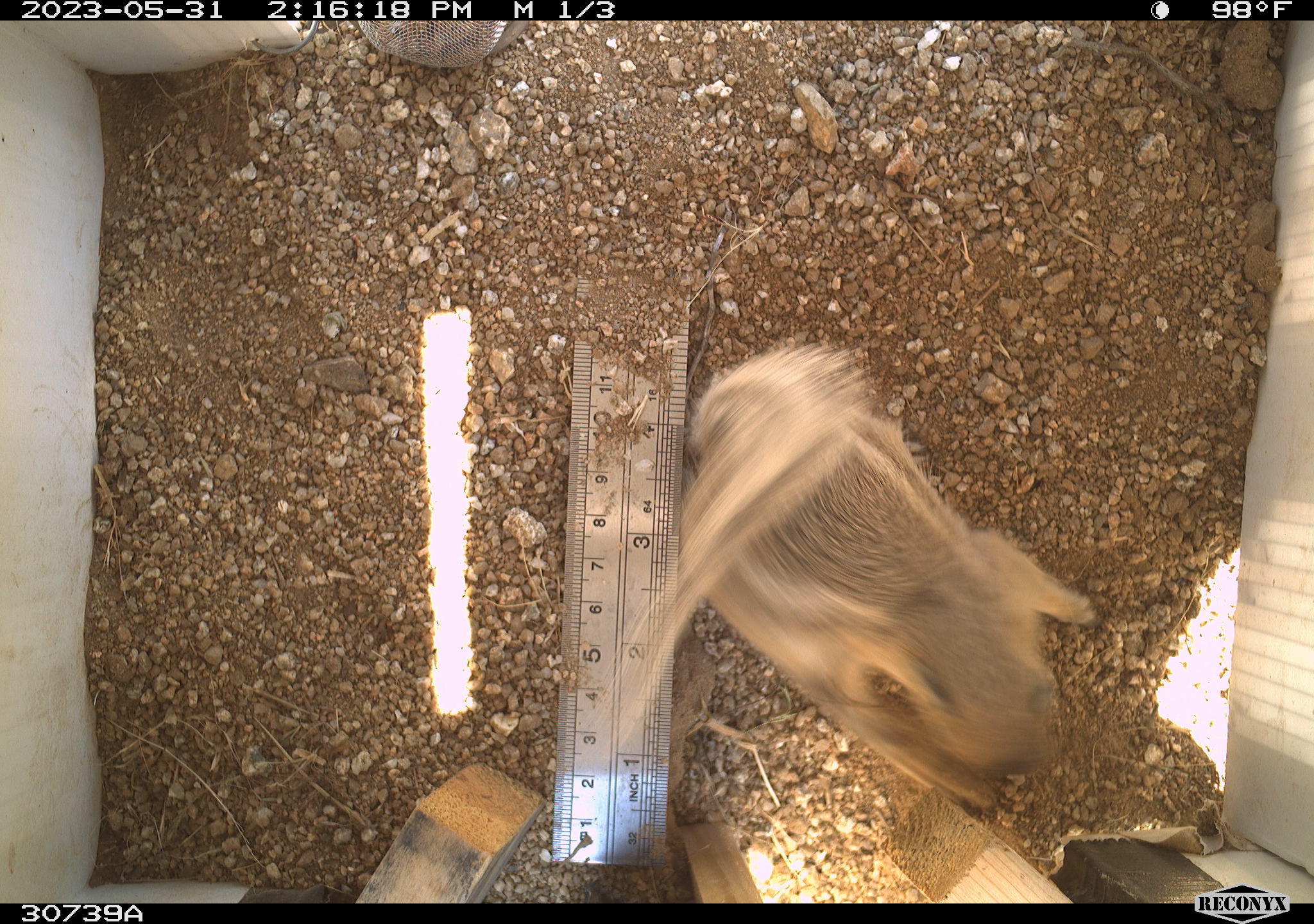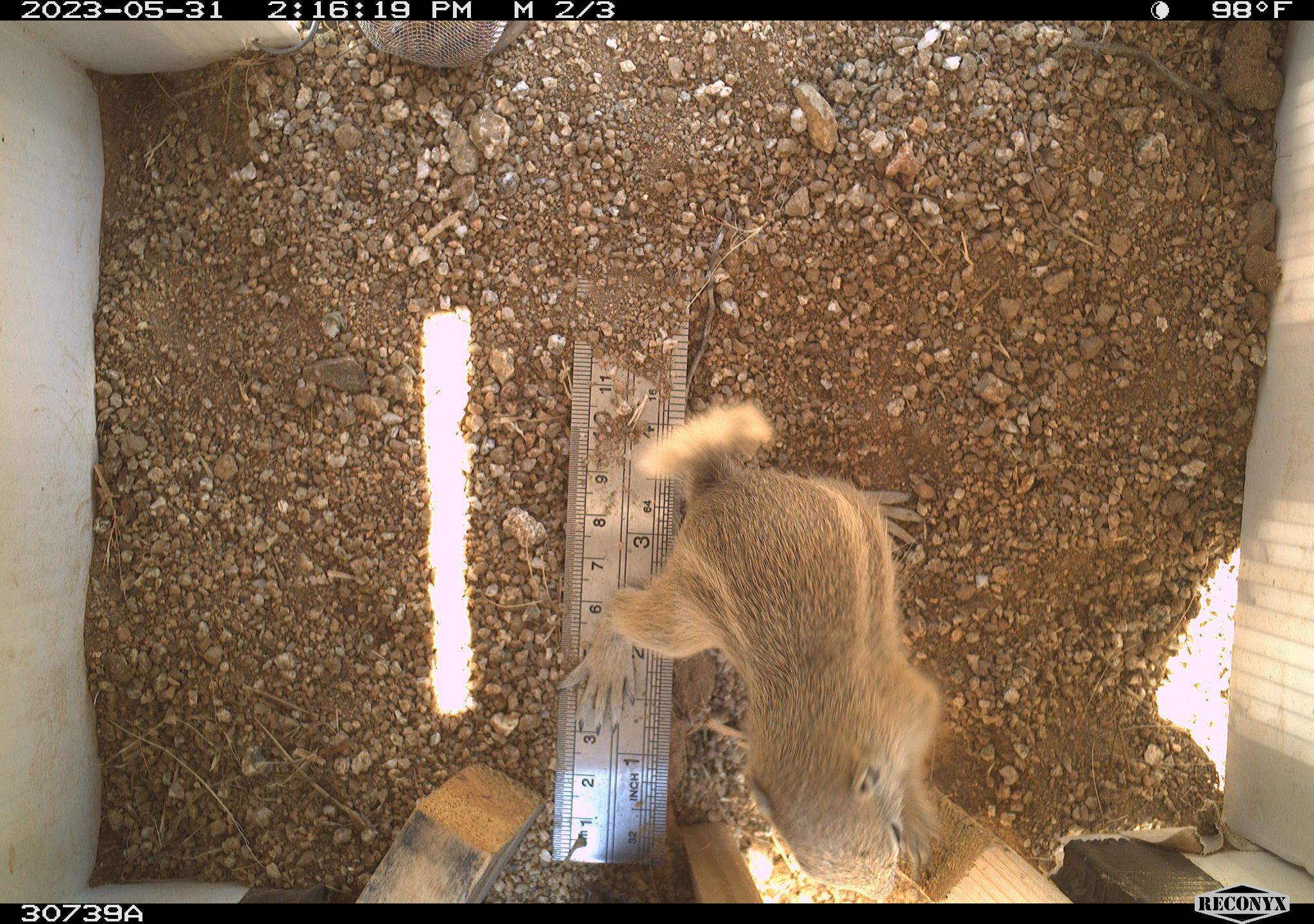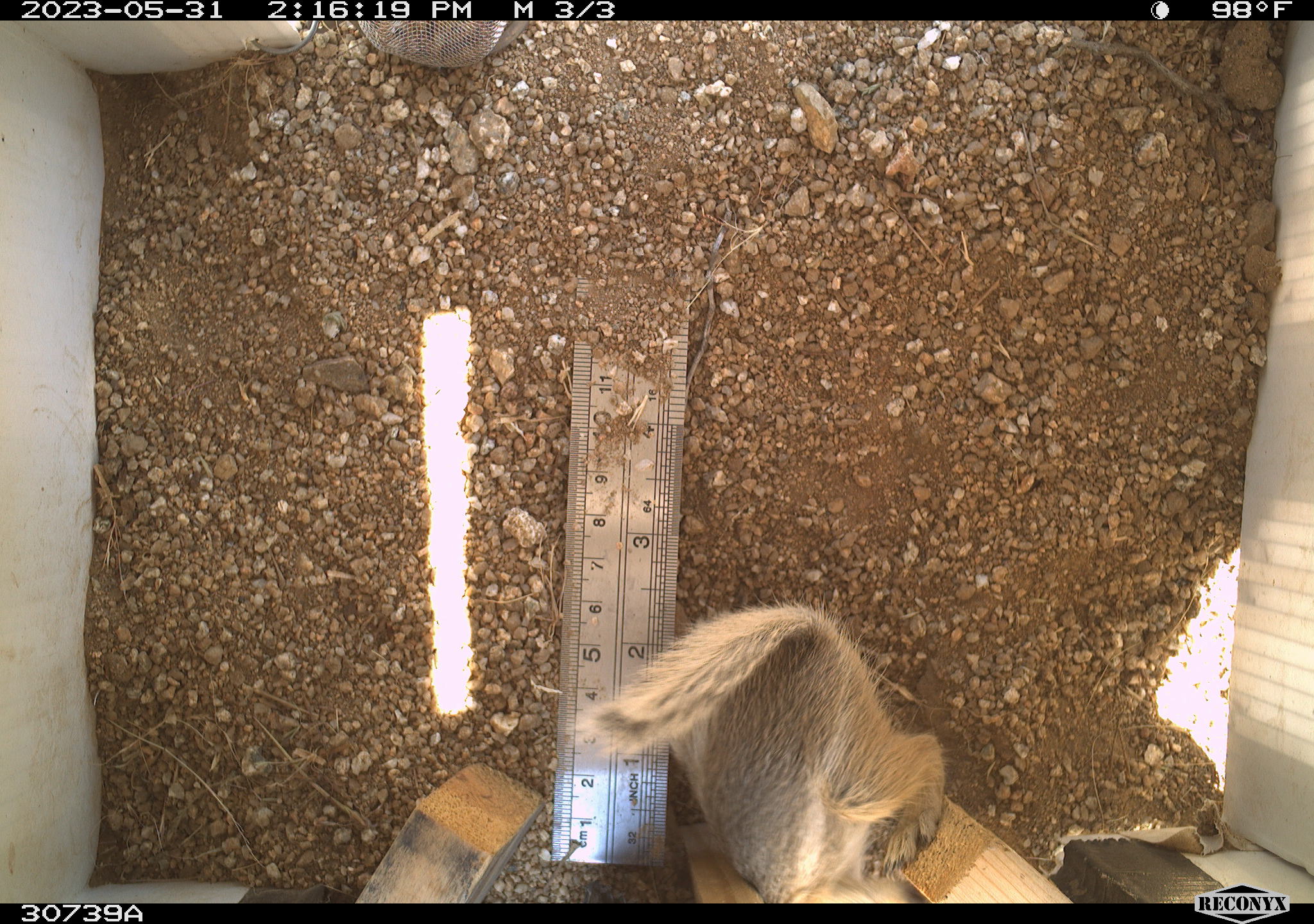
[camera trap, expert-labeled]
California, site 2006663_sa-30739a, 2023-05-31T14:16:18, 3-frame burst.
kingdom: Animalia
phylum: Chordata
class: Mammalia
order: Rodentia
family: Sciuridae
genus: Ammospermophilus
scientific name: Ammospermophilus leucurus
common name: white-tailed antelope squirrel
White-tailed antelope squirrel (Ammospermophilus leucurus).